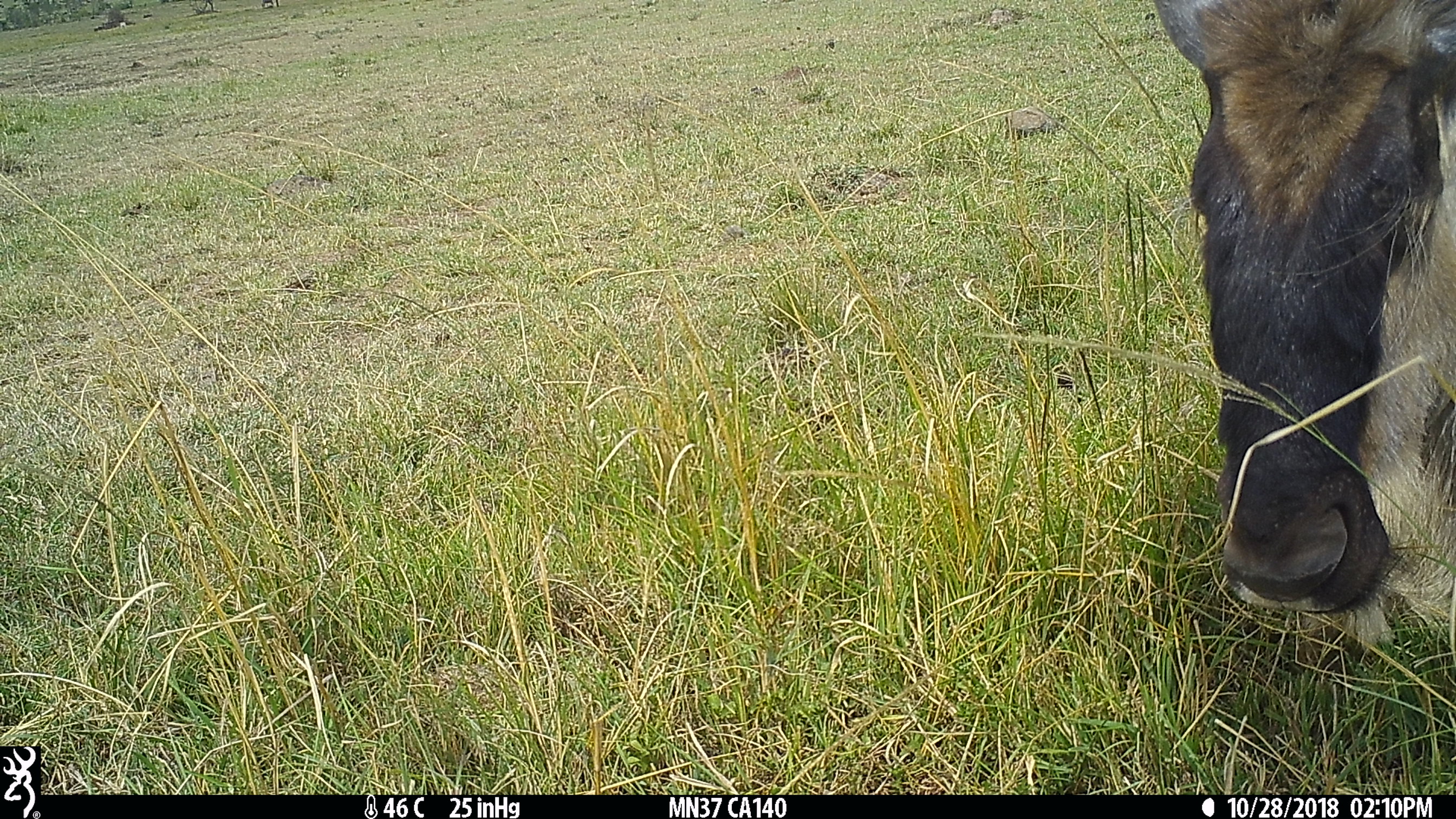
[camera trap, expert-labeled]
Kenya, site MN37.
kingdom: Animalia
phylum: Chordata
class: Mammalia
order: Artiodactyla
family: Bovidae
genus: Connochaetes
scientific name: Connochaetes taurinus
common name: blue wildebeest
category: wildebeest